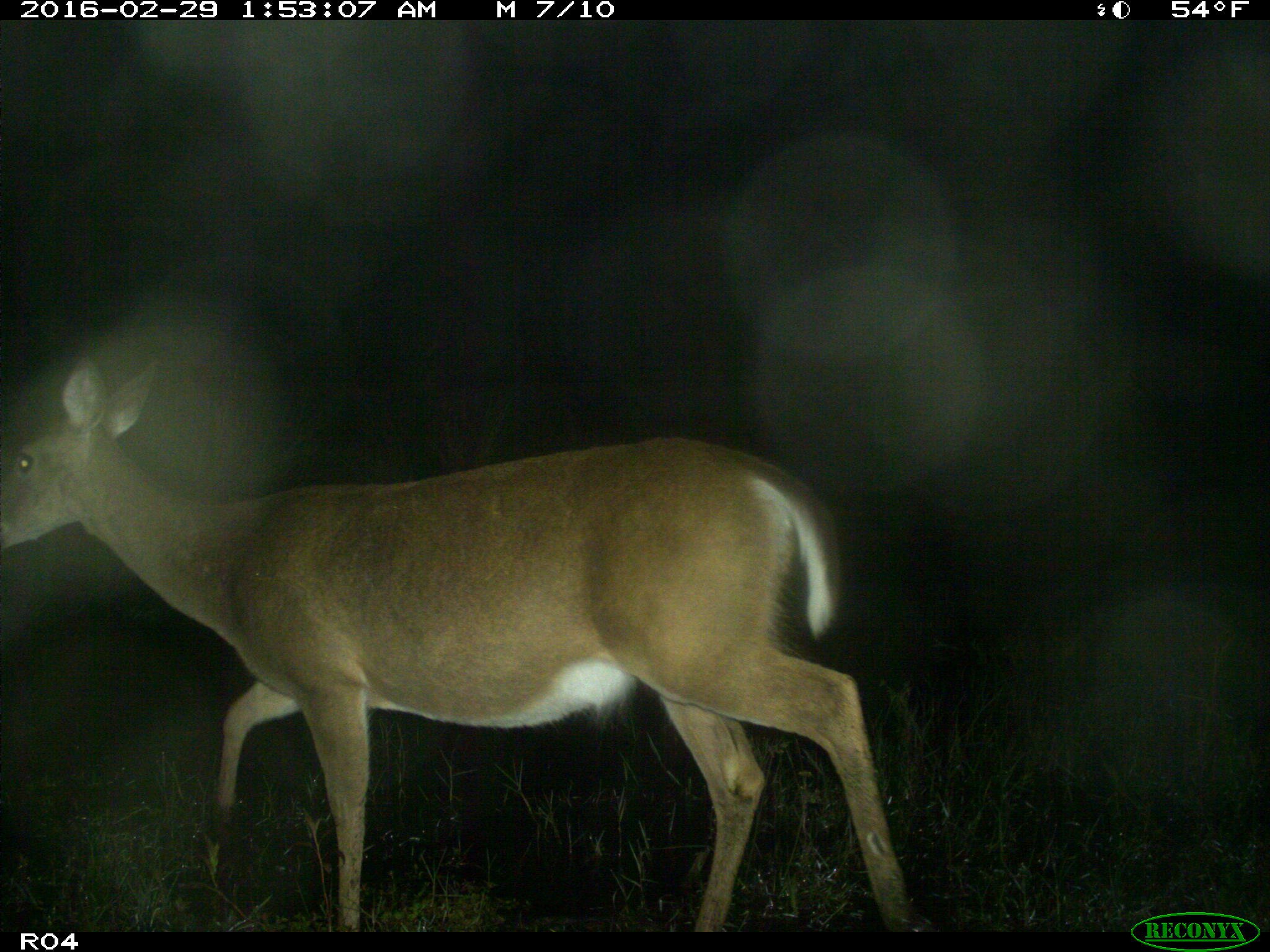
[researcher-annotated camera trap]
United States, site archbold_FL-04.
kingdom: Animalia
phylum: Chordata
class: Mammalia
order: Artiodactyla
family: Cervidae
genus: Odocoileus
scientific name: Odocoileus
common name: deer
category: unidentified deer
Unidentified deer (deer) (Odocoileus).